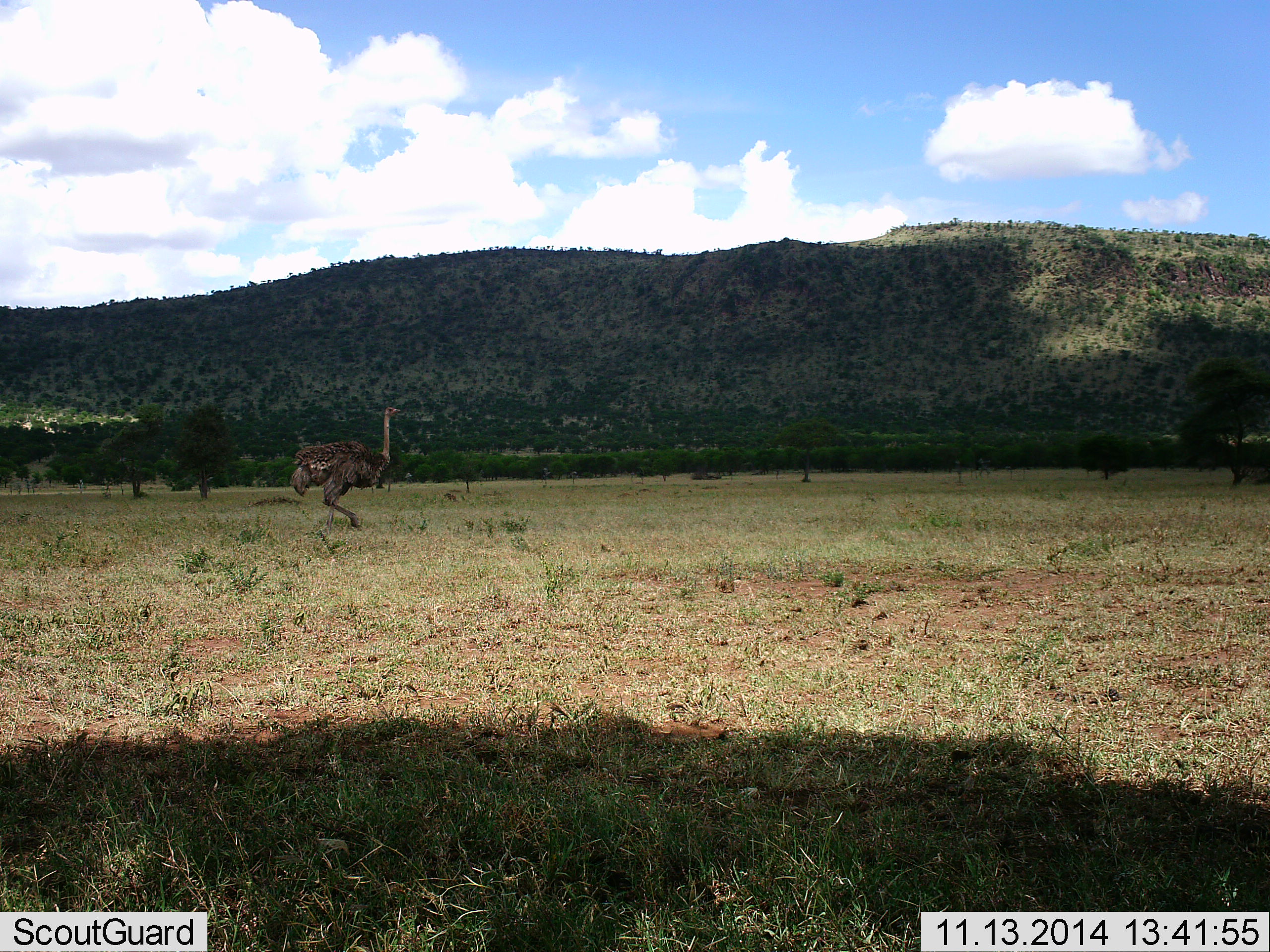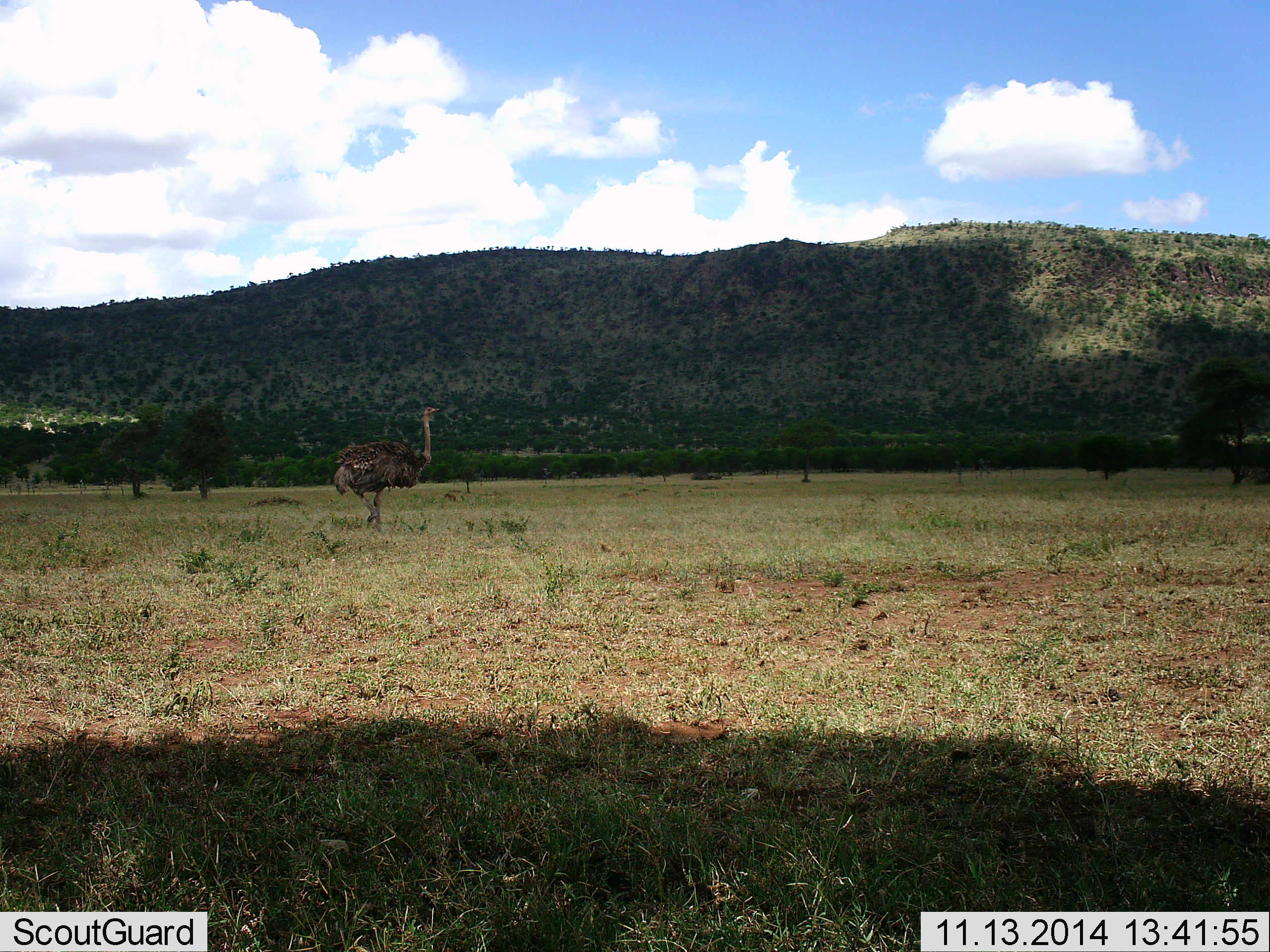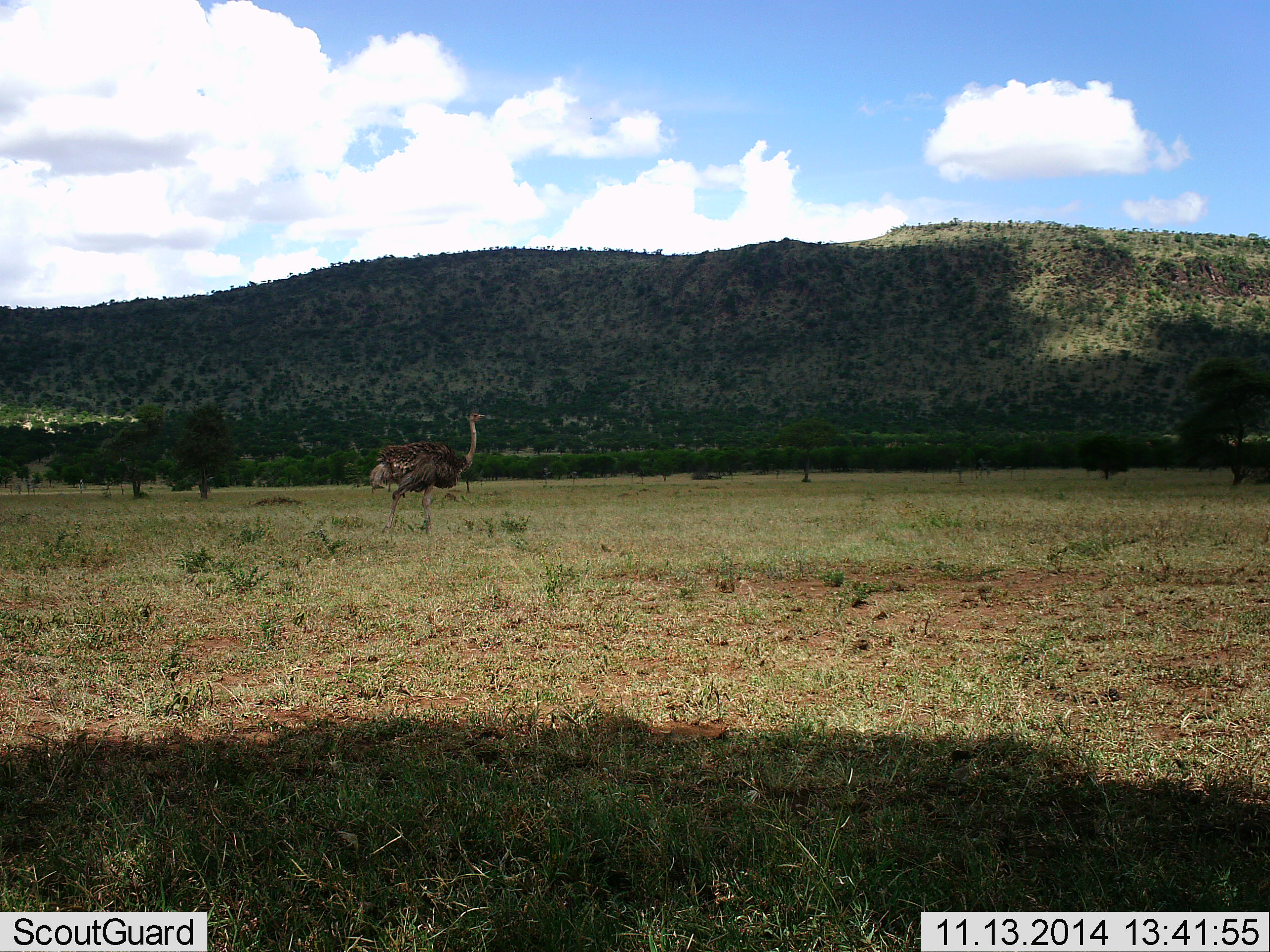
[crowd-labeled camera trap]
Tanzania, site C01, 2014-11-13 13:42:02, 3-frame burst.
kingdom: Animalia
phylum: Chordata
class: Aves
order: Struthioniformes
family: Struthionidae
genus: Struthio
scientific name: Struthio camelus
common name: ostrich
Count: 1.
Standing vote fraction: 0%.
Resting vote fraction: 0%.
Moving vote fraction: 100%.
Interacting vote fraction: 0%.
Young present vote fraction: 0%.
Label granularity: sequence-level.